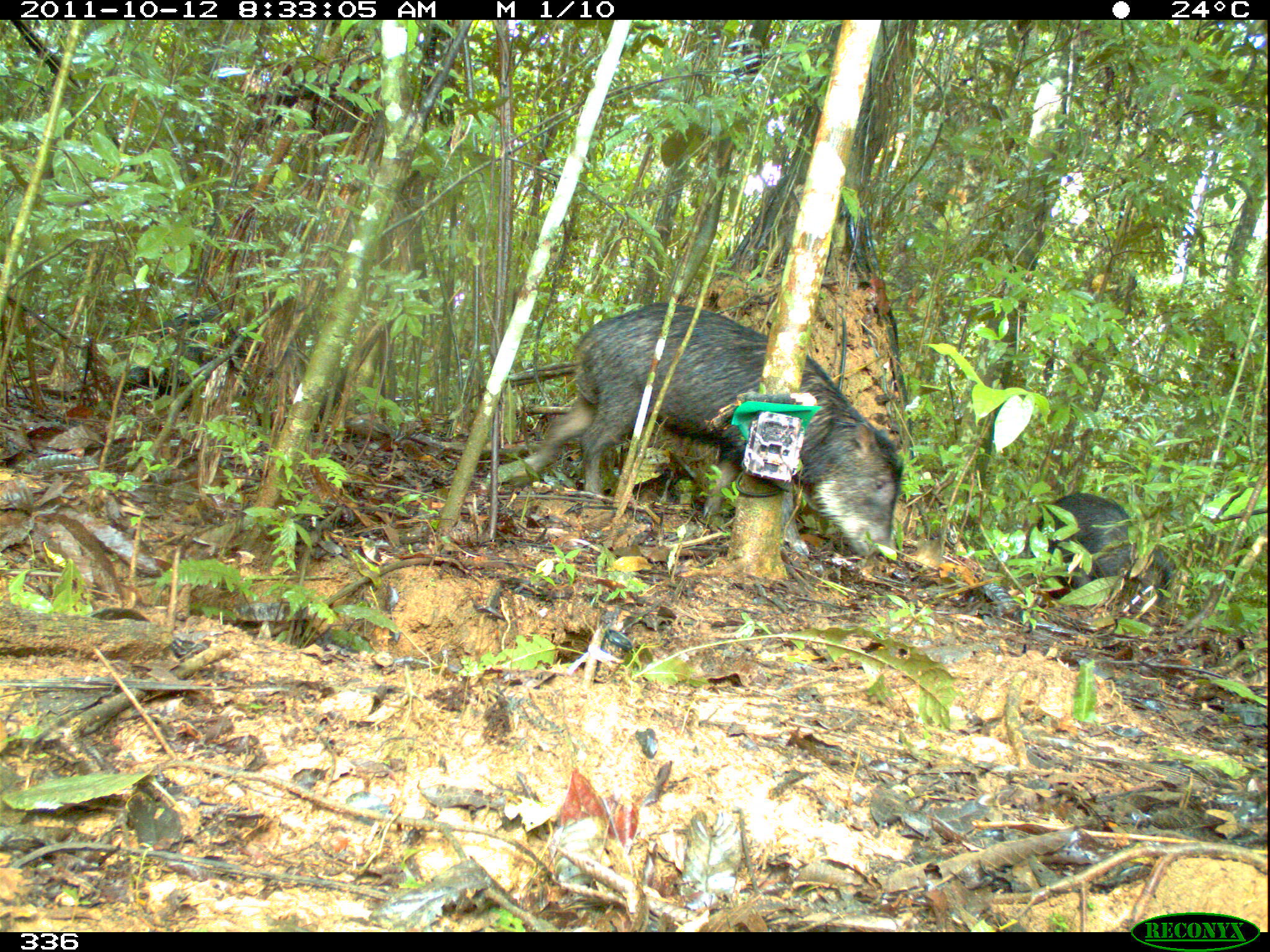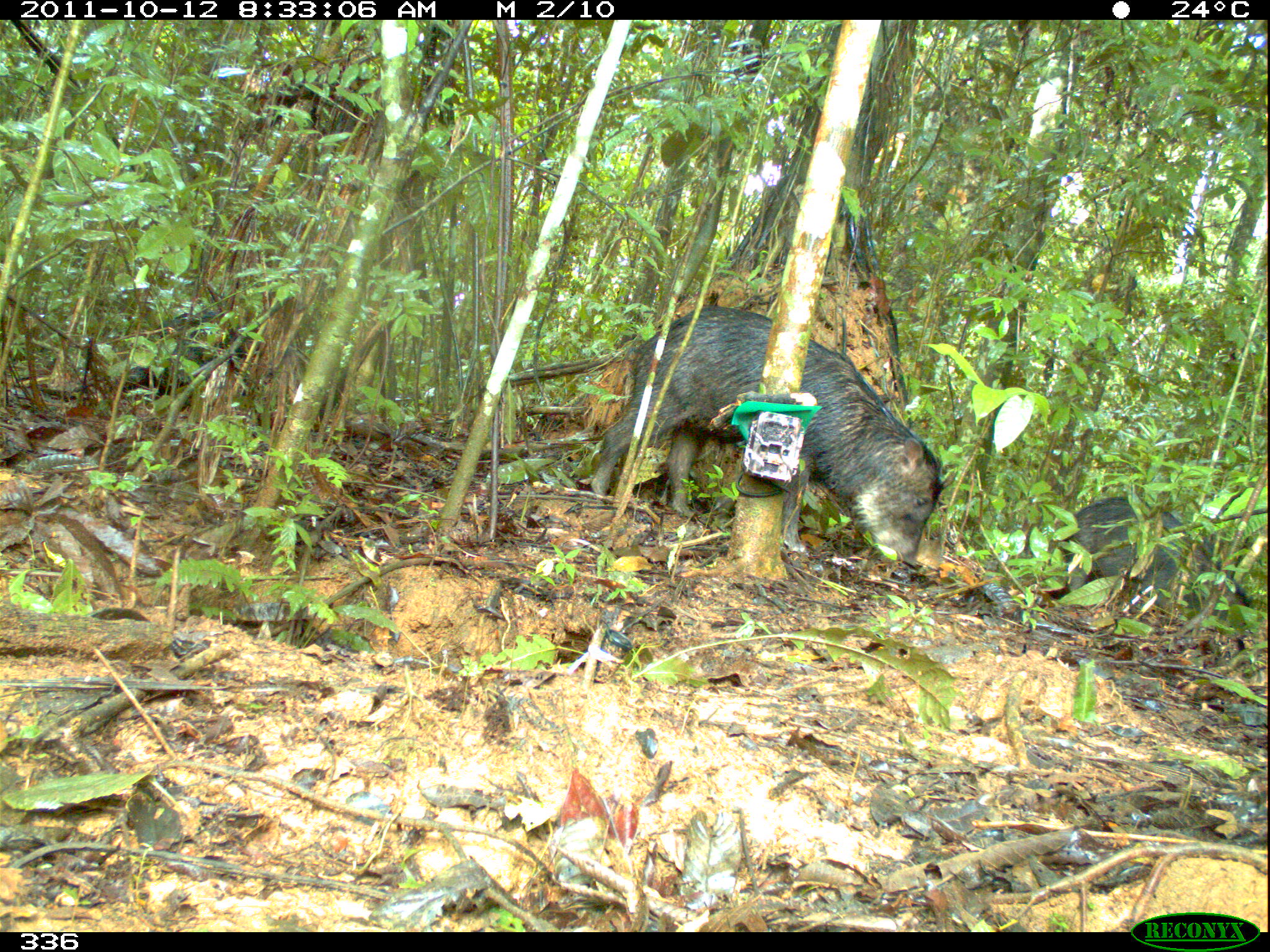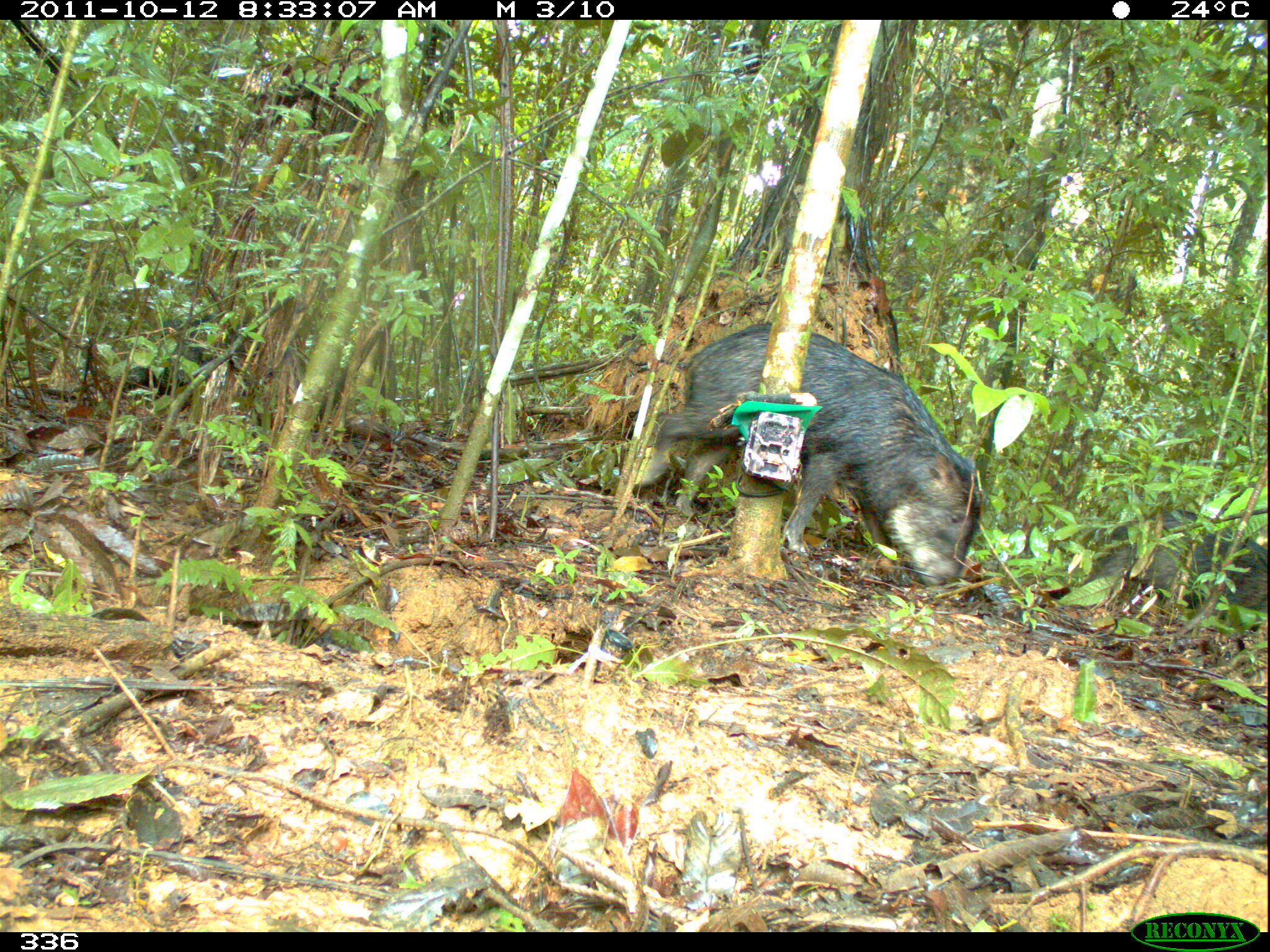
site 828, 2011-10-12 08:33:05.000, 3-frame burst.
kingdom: Animalia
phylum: Chordata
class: Mammalia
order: Artiodactyla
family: Tayassuidae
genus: Tayassu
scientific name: Tayassu pecari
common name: white-lipped peccary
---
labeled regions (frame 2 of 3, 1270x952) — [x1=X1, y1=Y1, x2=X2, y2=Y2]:
tayassu pecari: [x1=589, y1=307, x2=959, y2=576]; [x1=1057, y1=497, x2=1251, y2=635]; [x1=108, y1=309, x2=249, y2=413]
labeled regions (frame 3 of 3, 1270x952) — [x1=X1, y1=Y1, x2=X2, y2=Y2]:
tayassu pecari: [x1=641, y1=320, x2=981, y2=591]; [x1=1084, y1=506, x2=1270, y2=650]; [x1=123, y1=313, x2=250, y2=411]